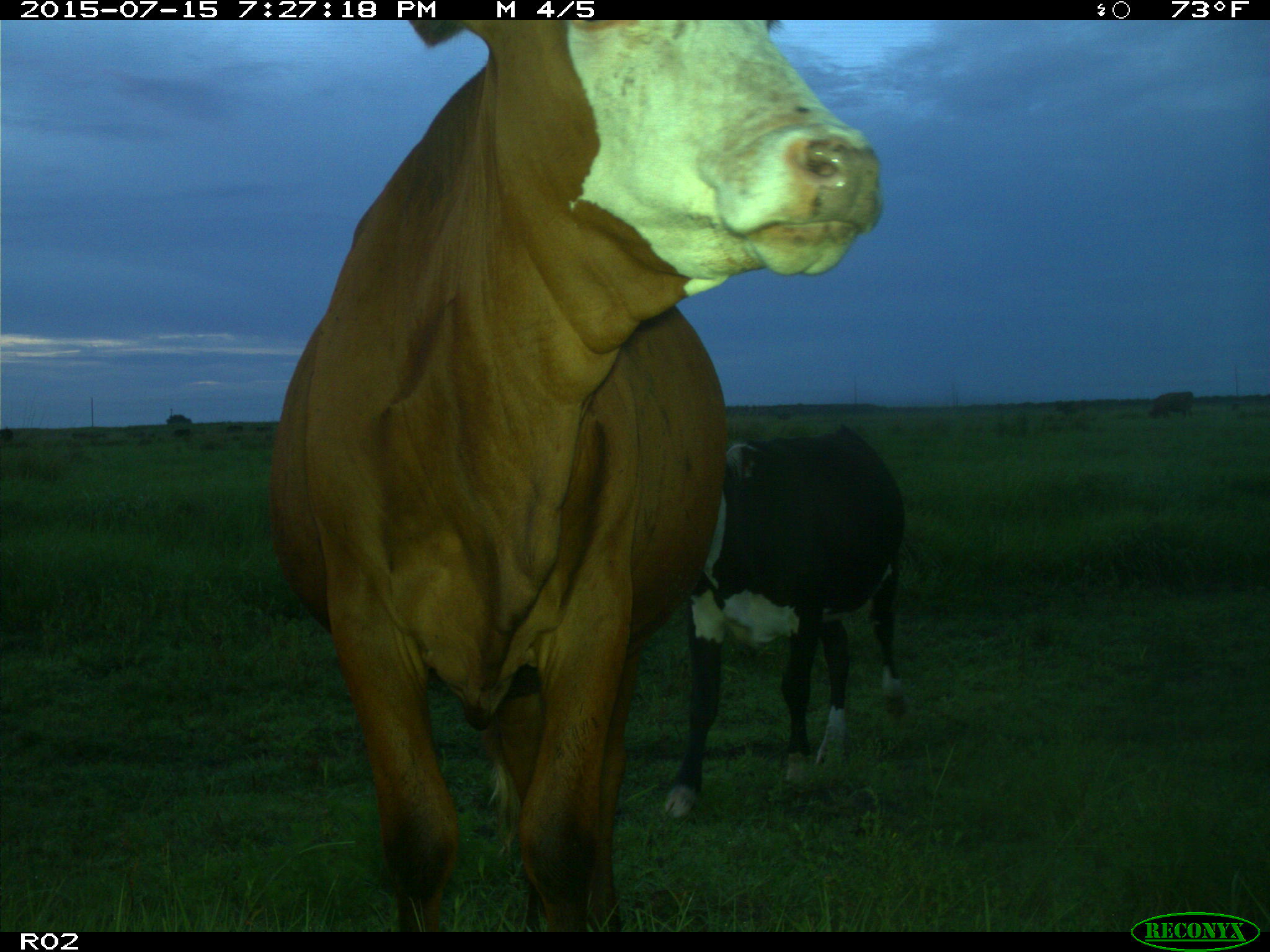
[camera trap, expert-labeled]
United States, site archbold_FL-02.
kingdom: Animalia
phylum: Chordata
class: Mammalia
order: Artiodactyla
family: Bovidae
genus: Bos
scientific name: Bos taurus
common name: domestic cow